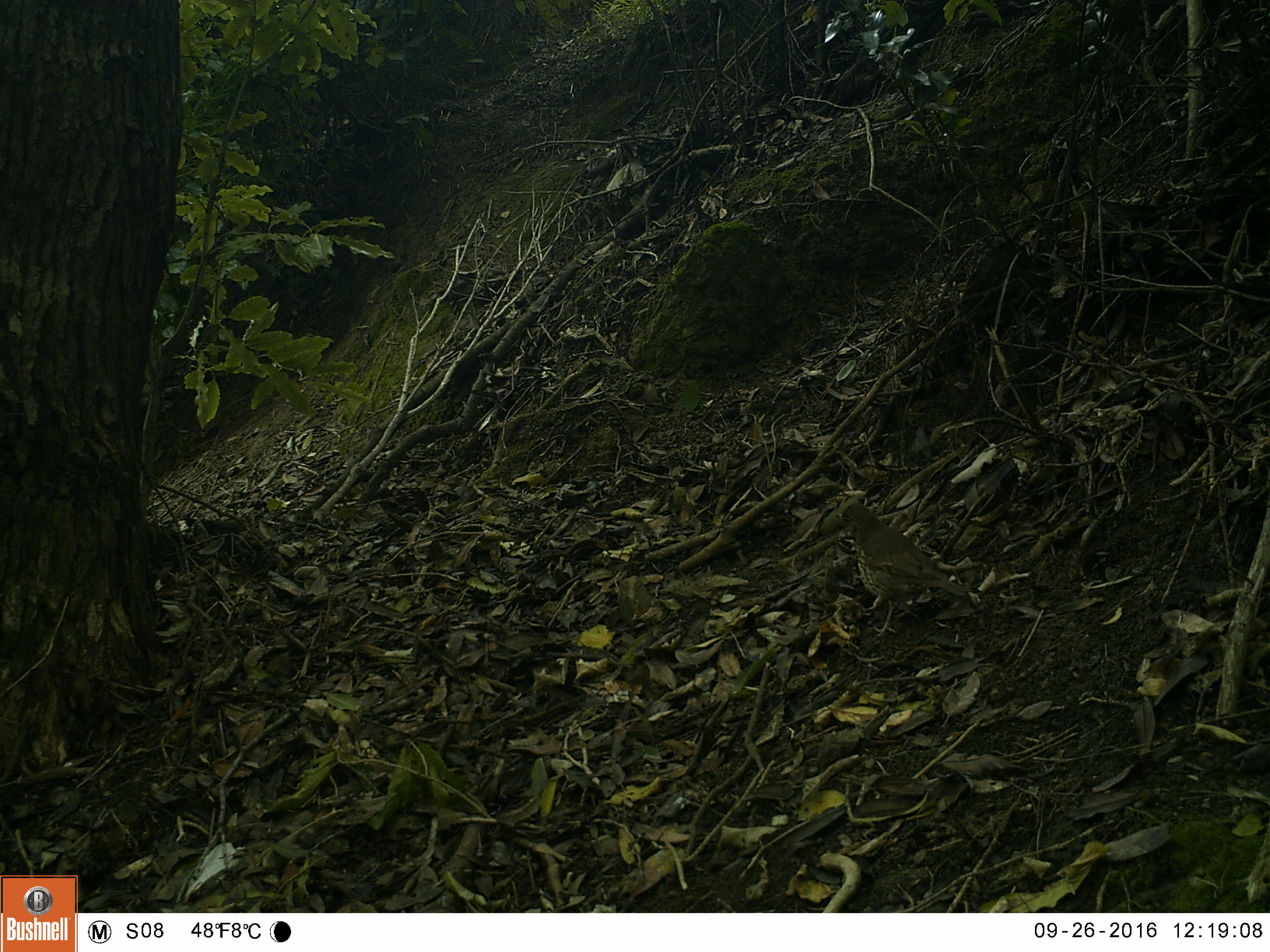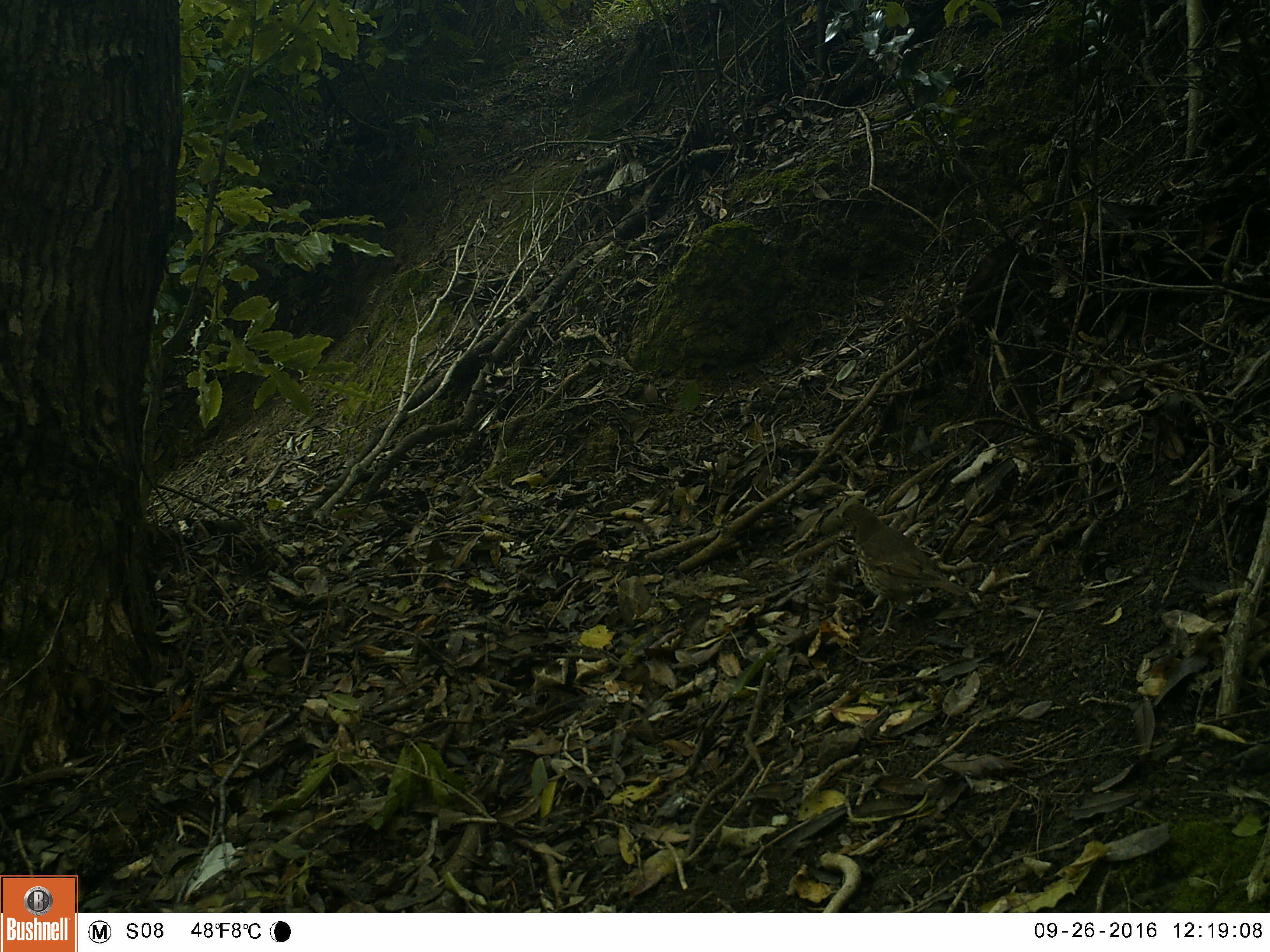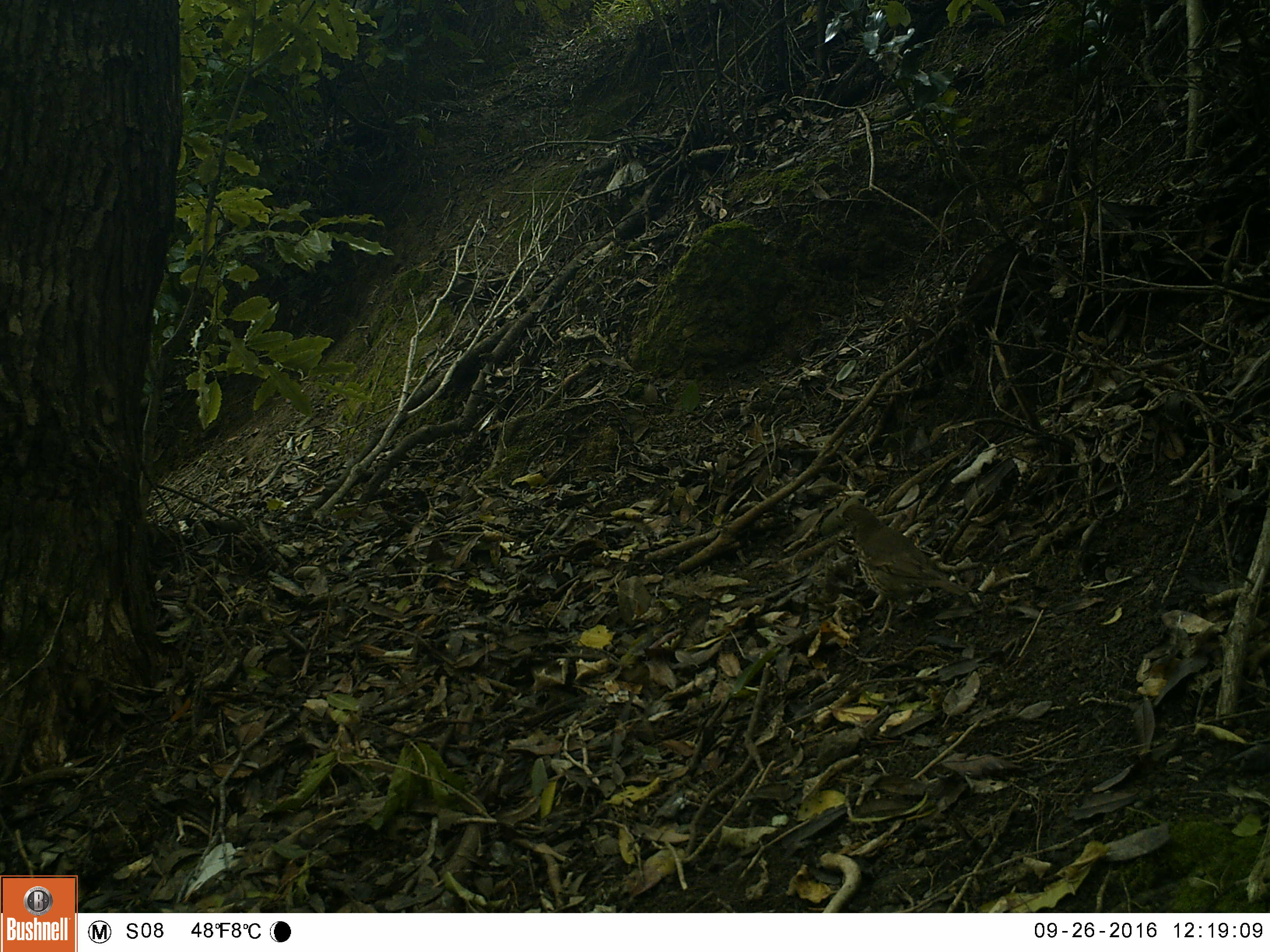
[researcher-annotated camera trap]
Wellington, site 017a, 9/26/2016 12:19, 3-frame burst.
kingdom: Animalia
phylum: Chordata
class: Aves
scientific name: Aves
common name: bird